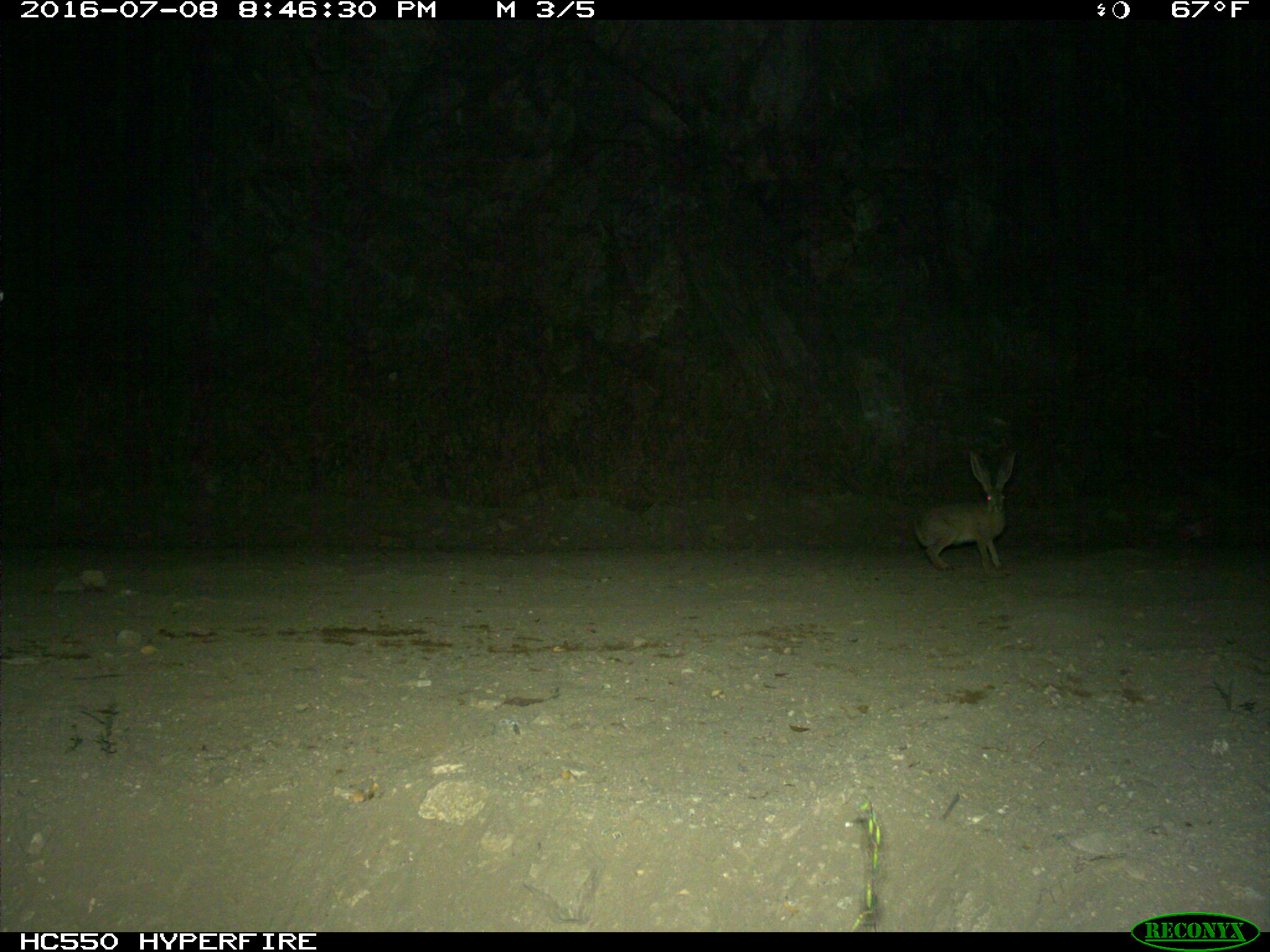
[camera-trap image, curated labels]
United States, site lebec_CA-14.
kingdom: Animalia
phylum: Chordata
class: Mammalia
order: Lagomorpha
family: Leporidae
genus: Lepus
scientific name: Lepus californicus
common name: black-tailed jackrabbit